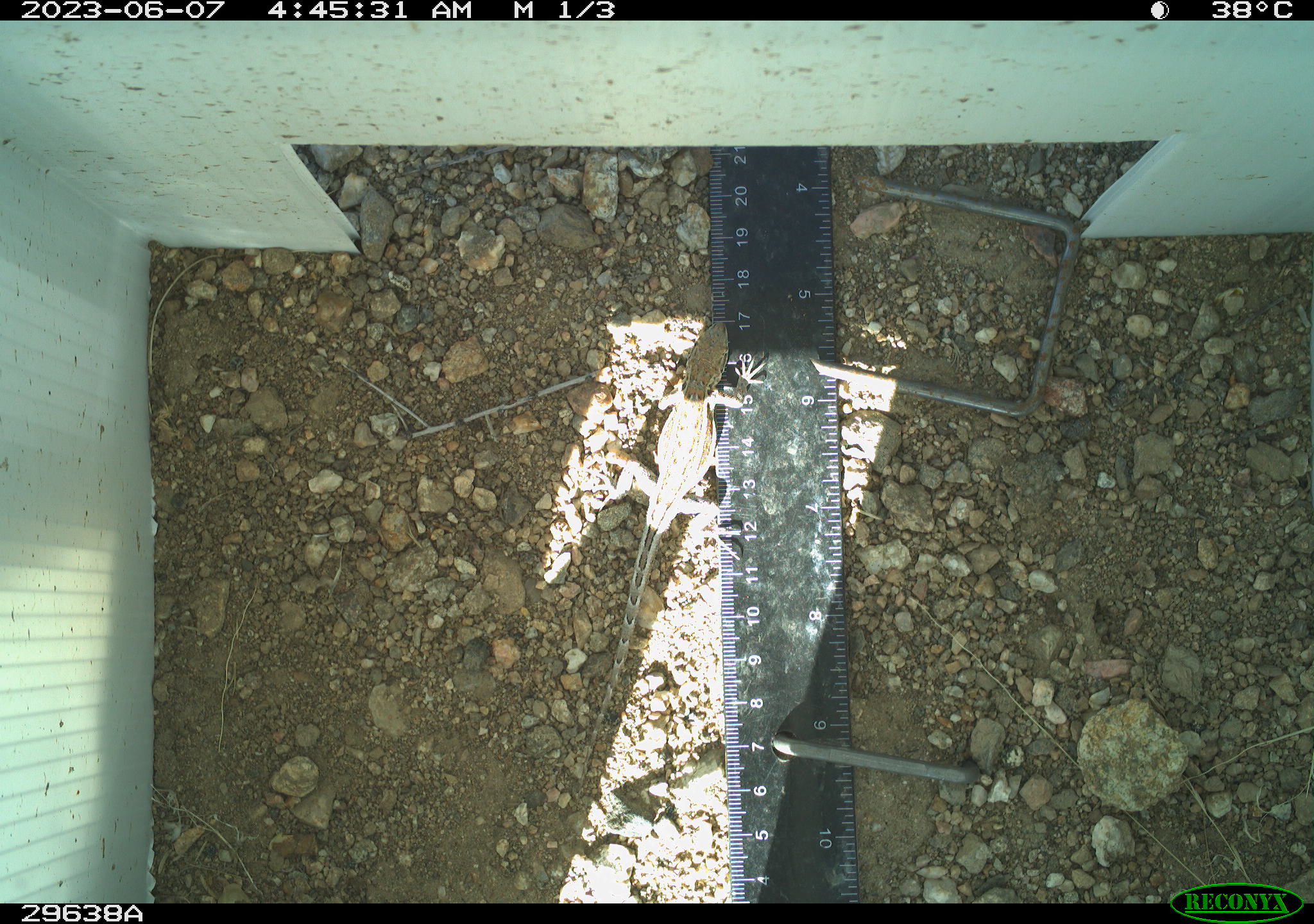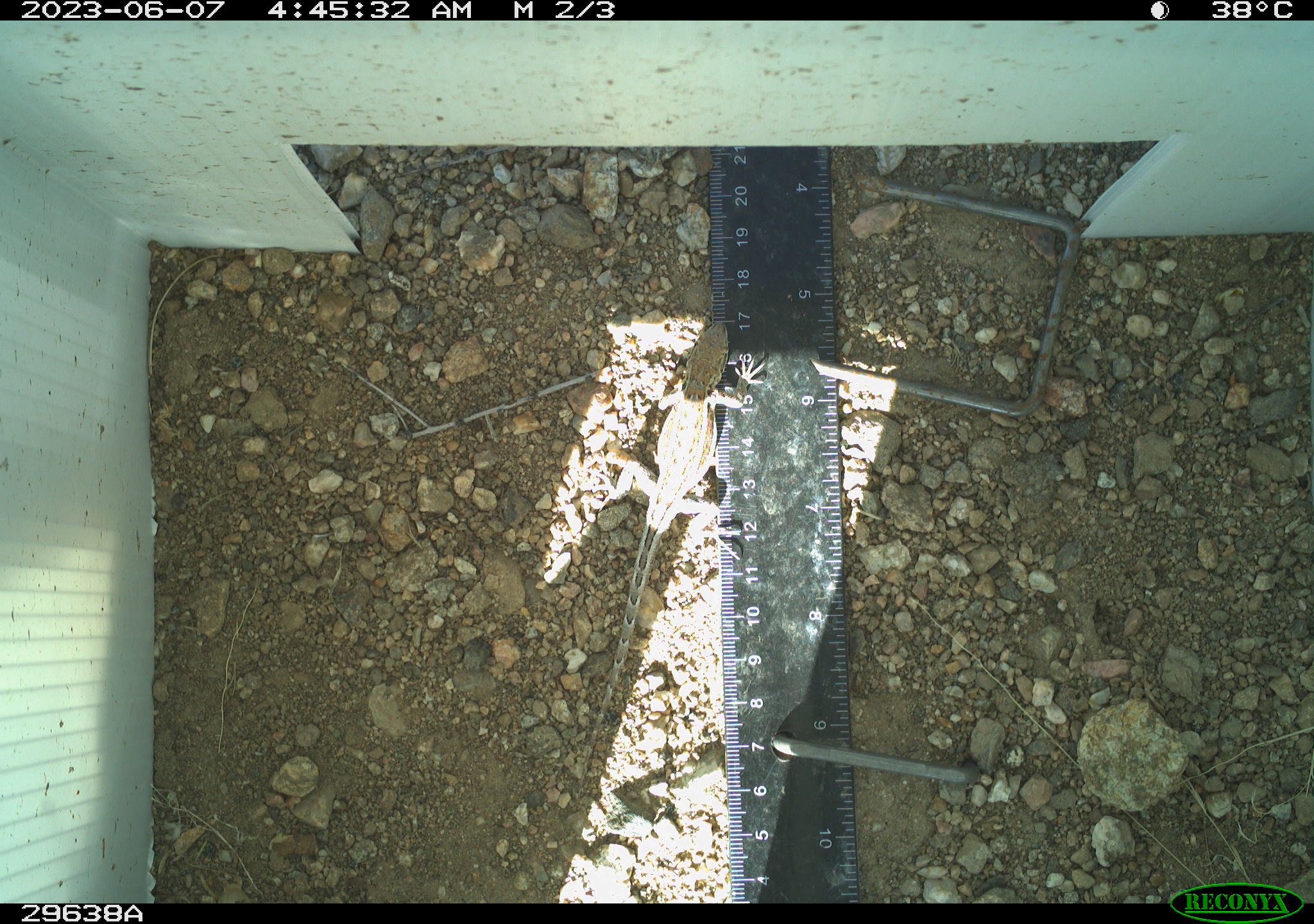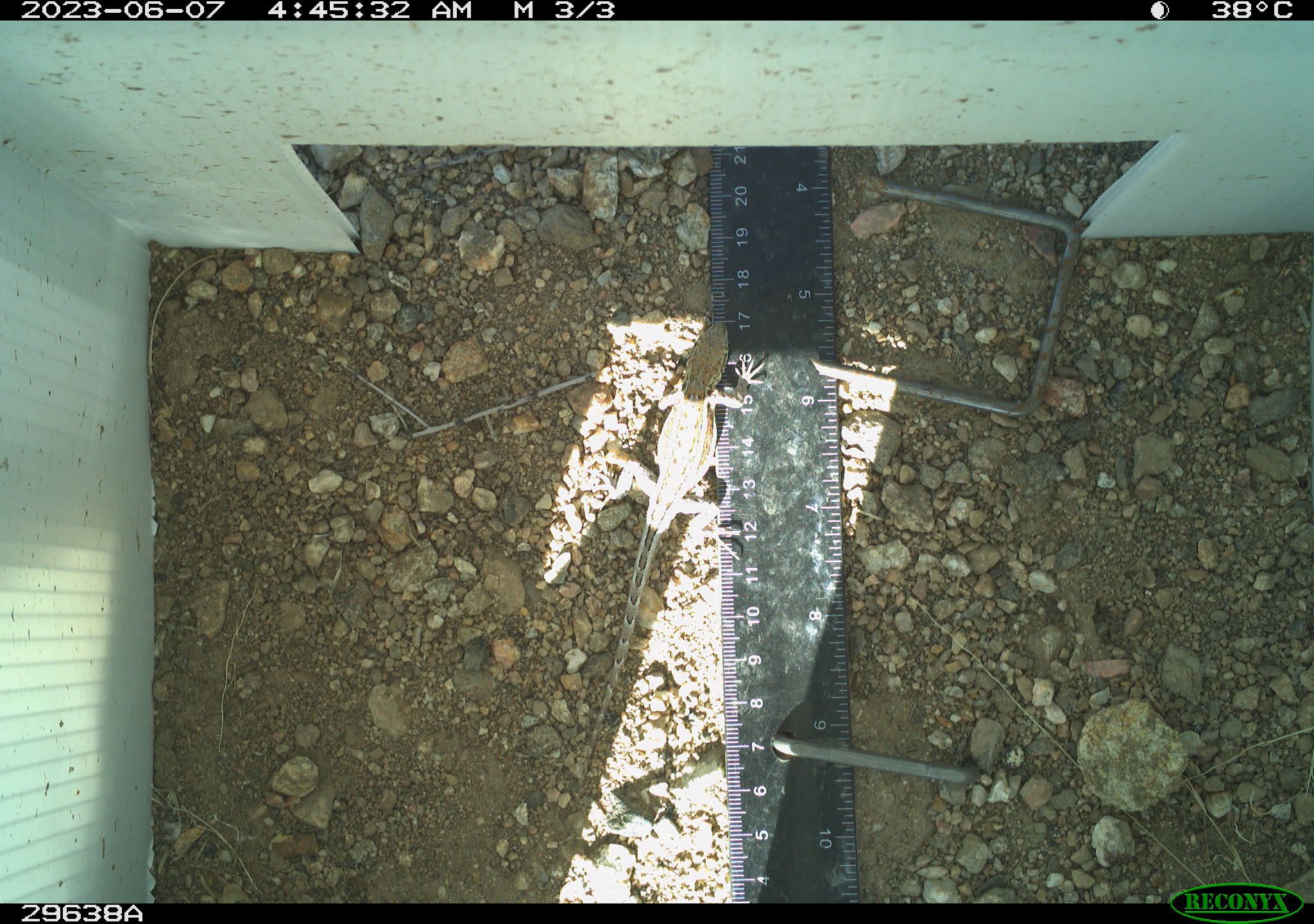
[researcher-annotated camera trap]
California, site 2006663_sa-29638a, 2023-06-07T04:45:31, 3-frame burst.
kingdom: Animalia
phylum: Chordata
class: Reptilia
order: Squamata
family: Phrynosomatidae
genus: Sceloporus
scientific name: Sceloporus graciosus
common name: common sagebrush lizard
Common sagebrush lizard (Sceloporus graciosus).